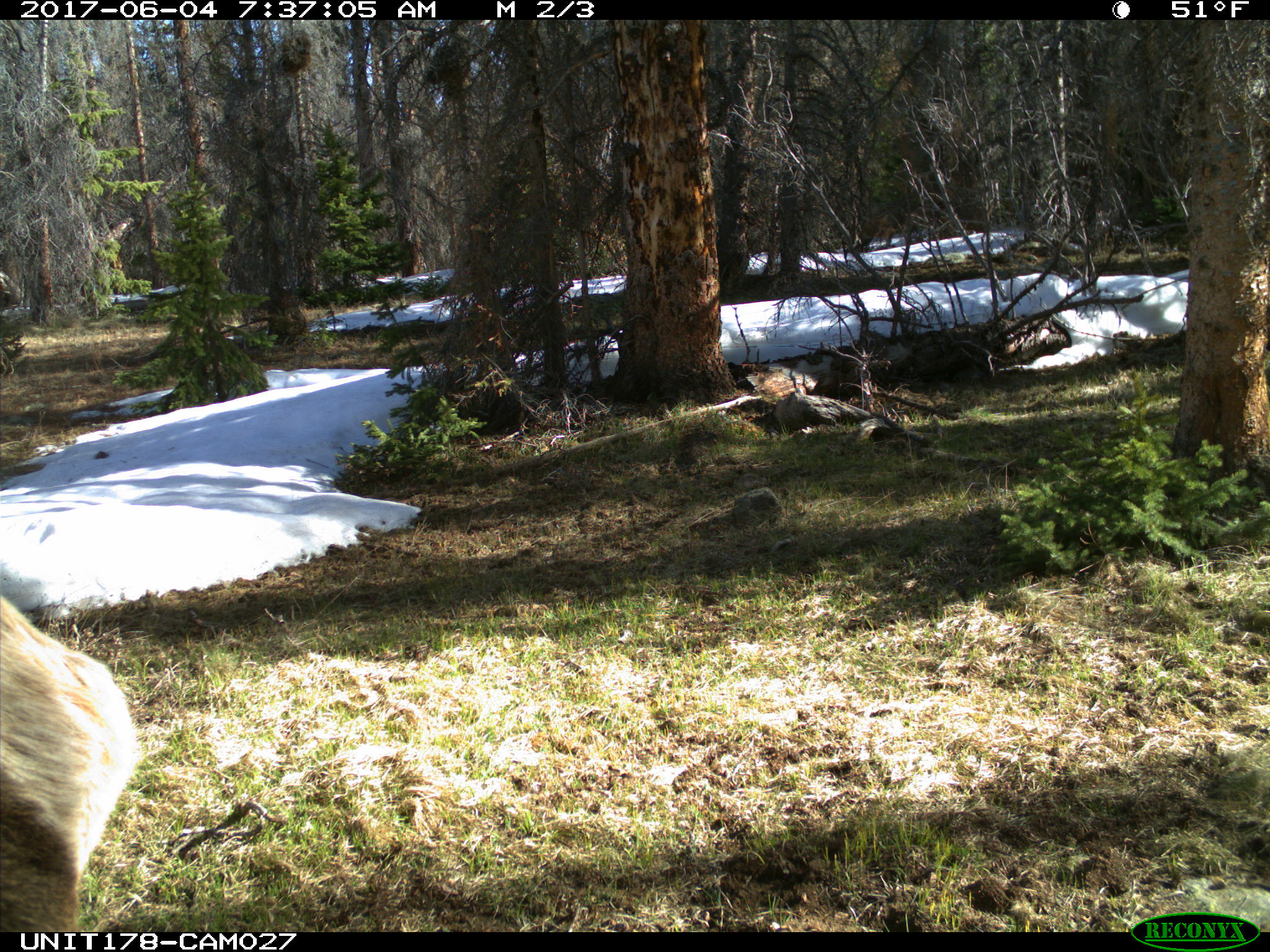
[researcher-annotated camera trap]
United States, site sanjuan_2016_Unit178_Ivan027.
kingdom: Animalia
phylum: Chordata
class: Mammalia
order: Artiodactyla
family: Cervidae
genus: Cervus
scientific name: Cervus elaphus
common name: red deer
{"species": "Cervus elaphus (red deer)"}